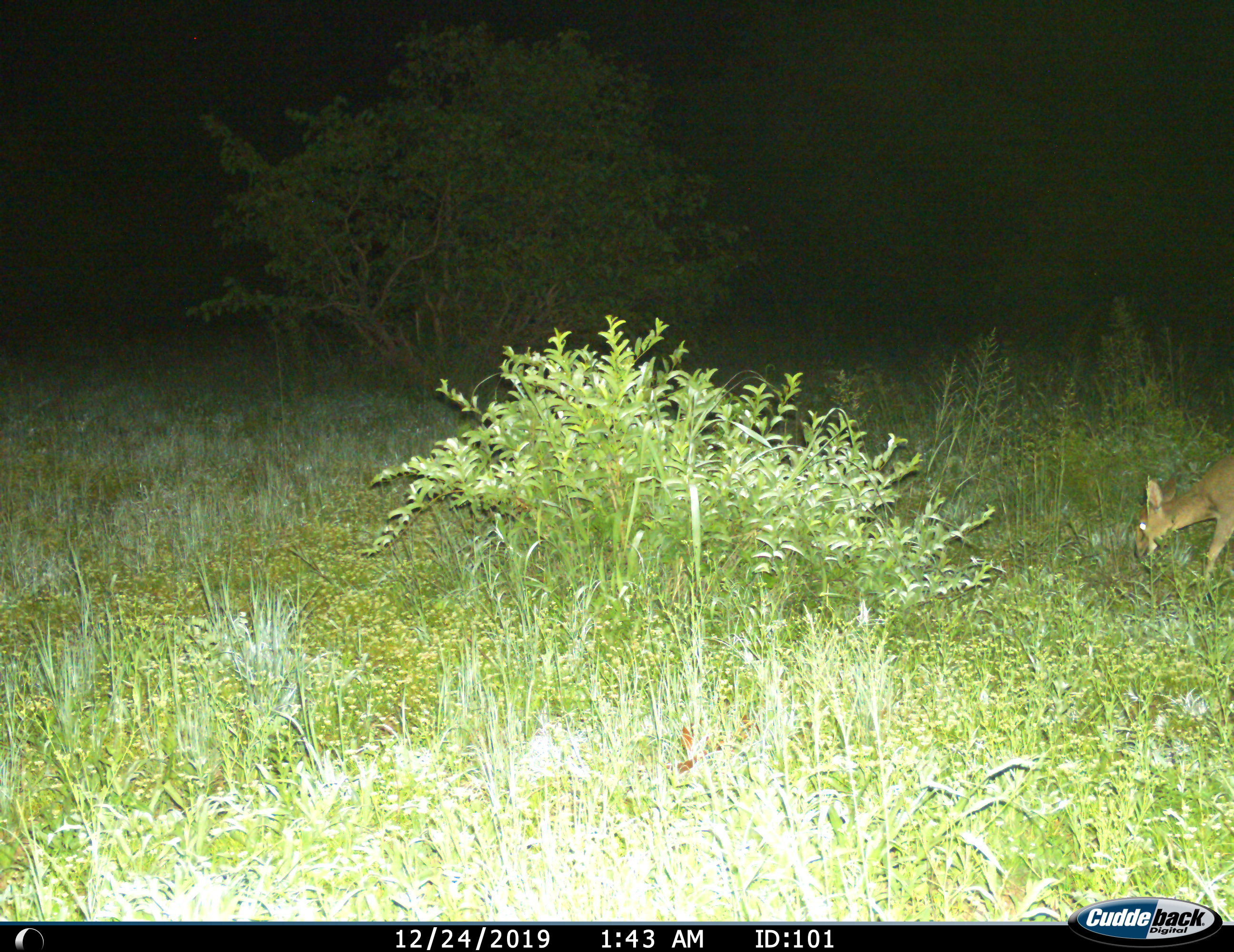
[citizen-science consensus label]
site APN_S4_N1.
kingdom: Animalia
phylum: Chordata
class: Mammalia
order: Artiodactyla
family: Bovidae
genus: Sylvicapra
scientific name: Sylvicapra grimmia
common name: common duiker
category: duikercommongrey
Duikercommongrey (common duiker) (Sylvicapra grimmia), count 1. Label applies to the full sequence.